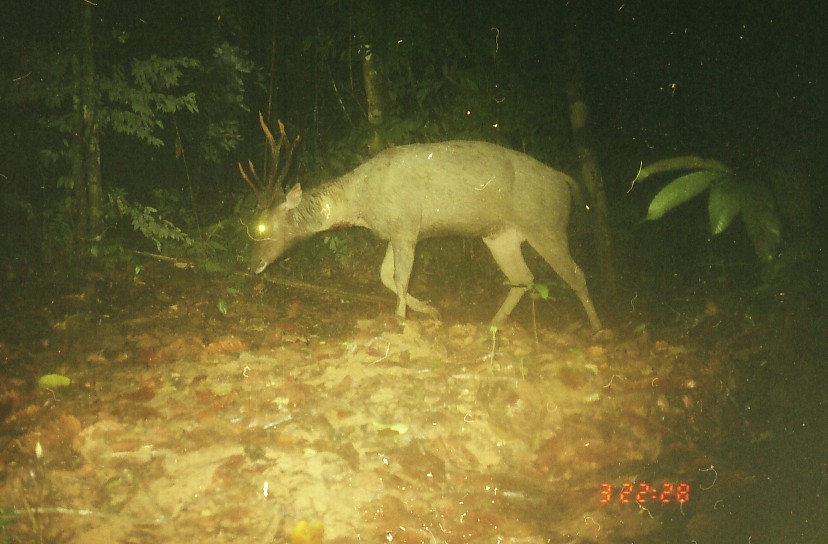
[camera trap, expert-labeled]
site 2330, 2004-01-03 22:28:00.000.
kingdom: Animalia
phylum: Chordata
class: Mammalia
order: Artiodactyla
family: Cervidae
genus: Rusa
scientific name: Rusa unicolor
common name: sambar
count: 1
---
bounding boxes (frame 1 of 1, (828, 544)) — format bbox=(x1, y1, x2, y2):
rusa unicolor: bbox=(239, 111, 602, 335)